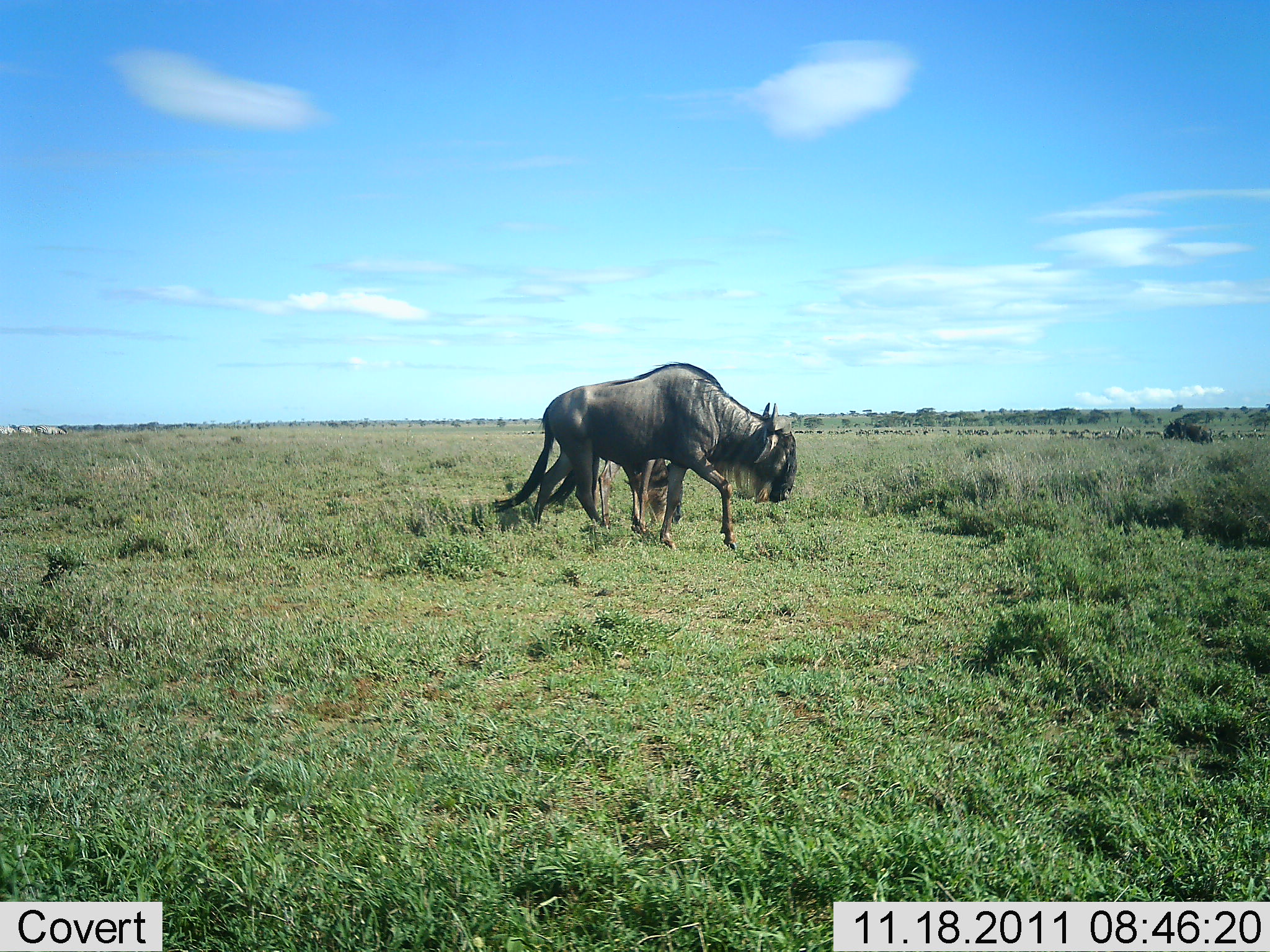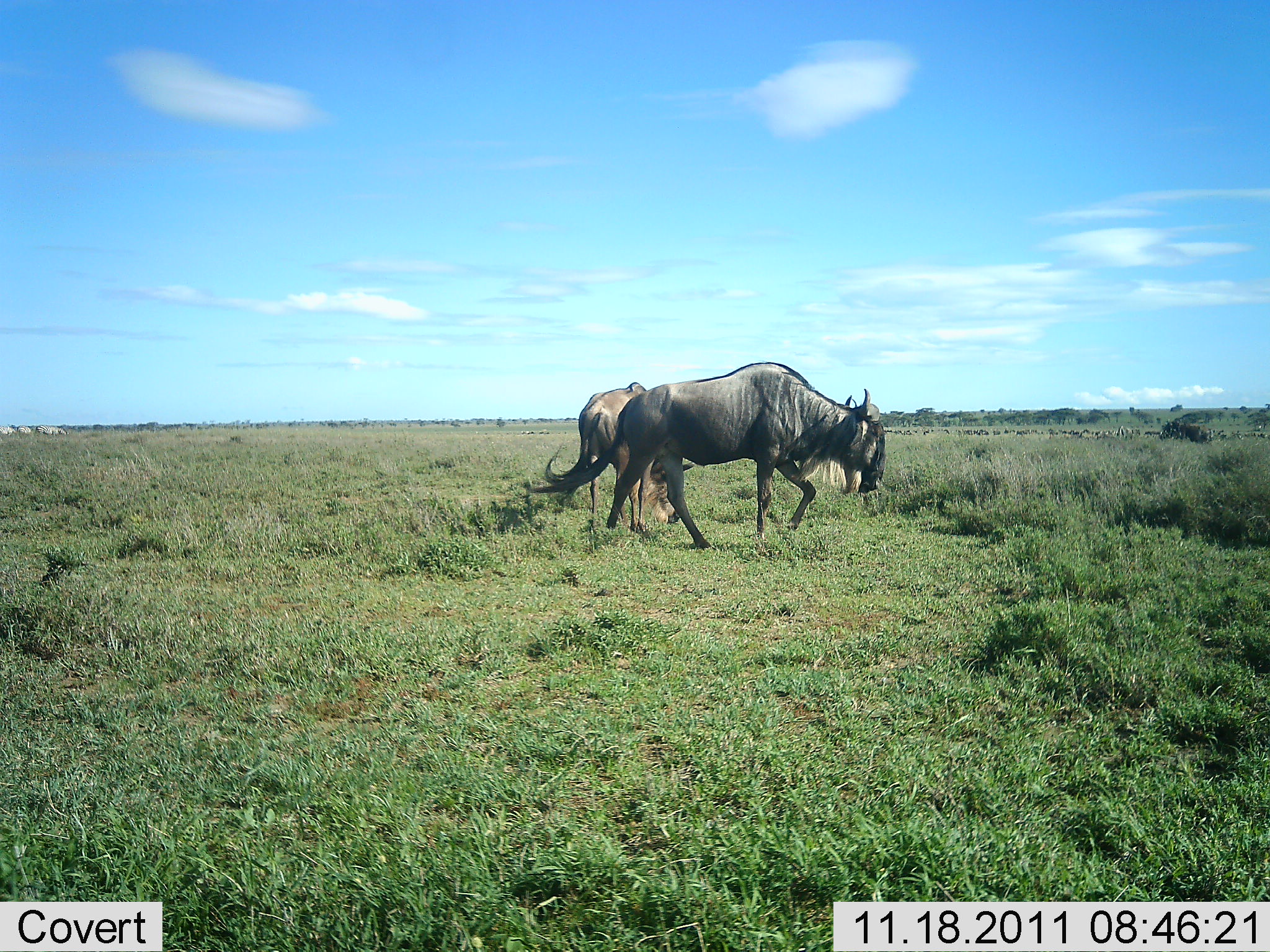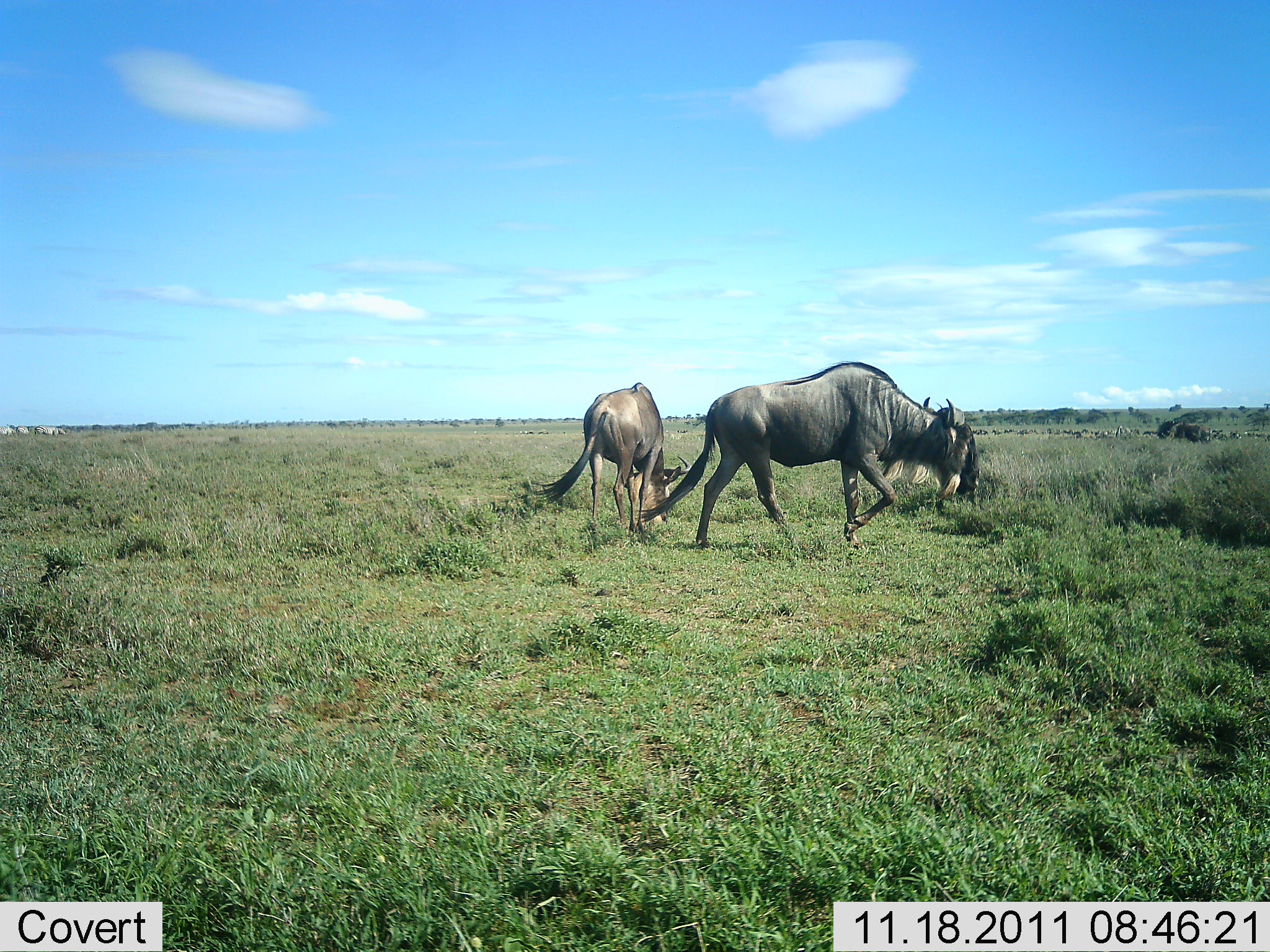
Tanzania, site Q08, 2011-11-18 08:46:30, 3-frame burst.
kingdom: Animalia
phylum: Chordata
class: Mammalia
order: Artiodactyla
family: Bovidae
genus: Connochaetes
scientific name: Connochaetes taurinus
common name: blue wildebeest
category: wildebeest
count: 2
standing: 9%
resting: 0%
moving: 91%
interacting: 0%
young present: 0%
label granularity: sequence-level